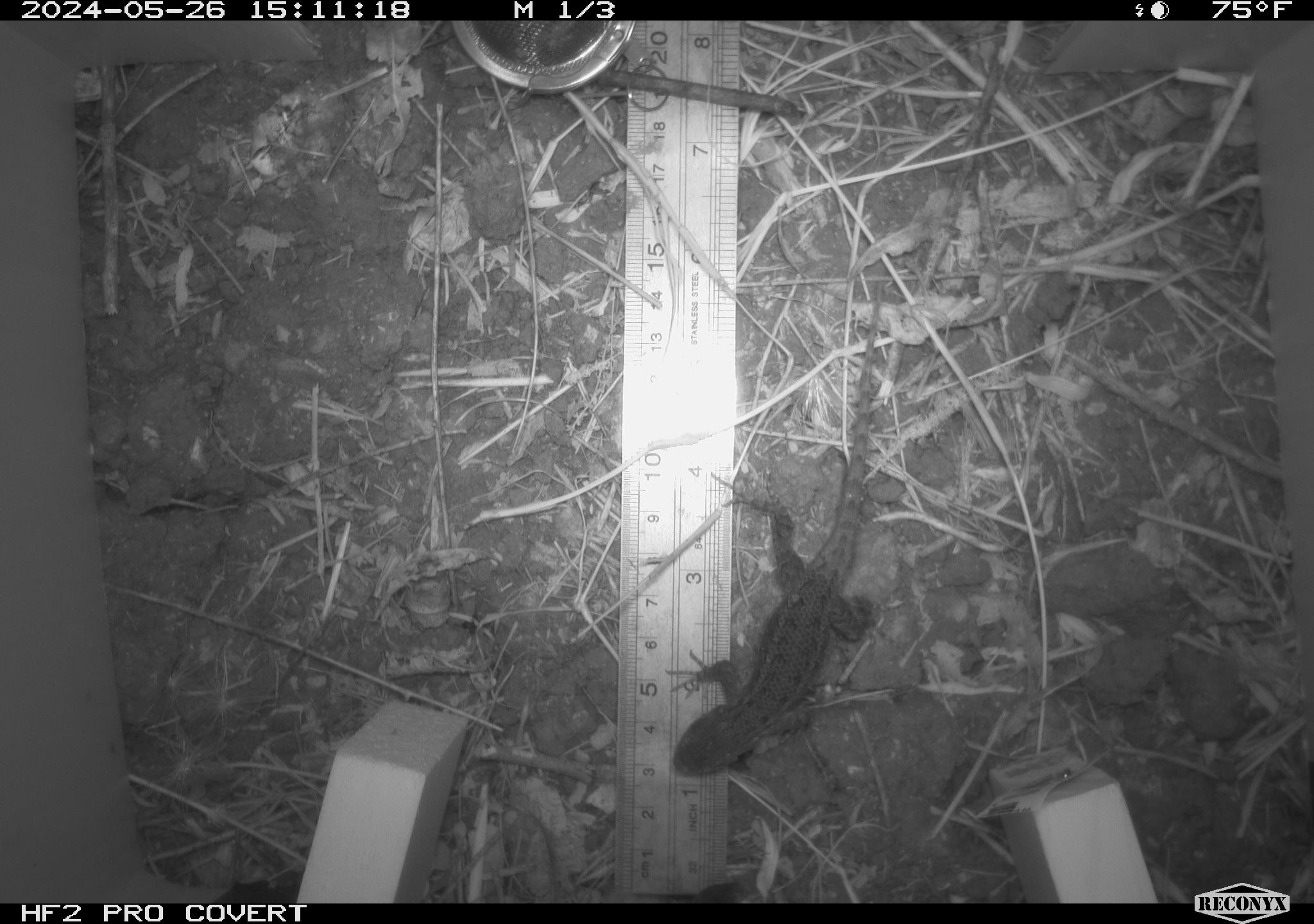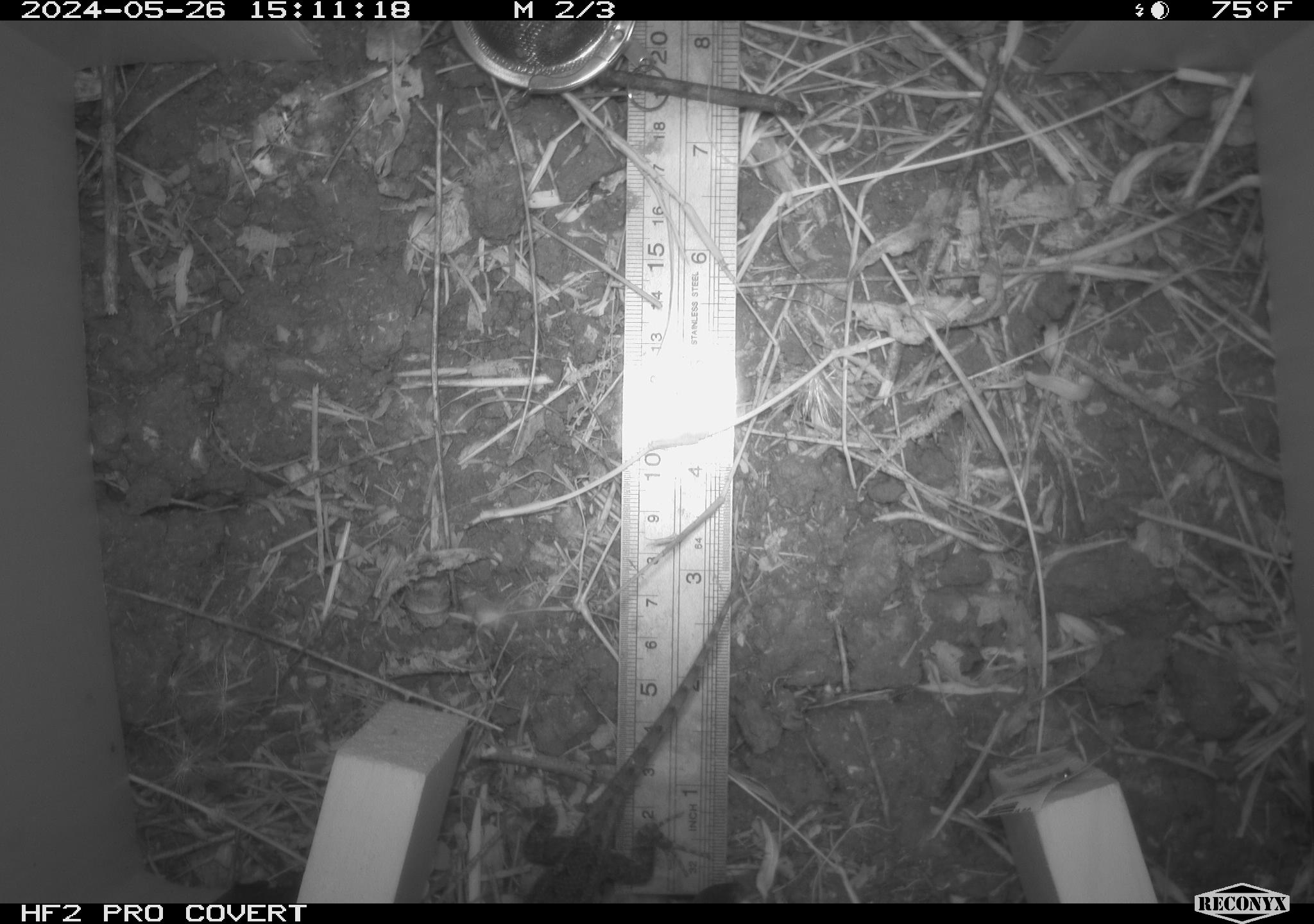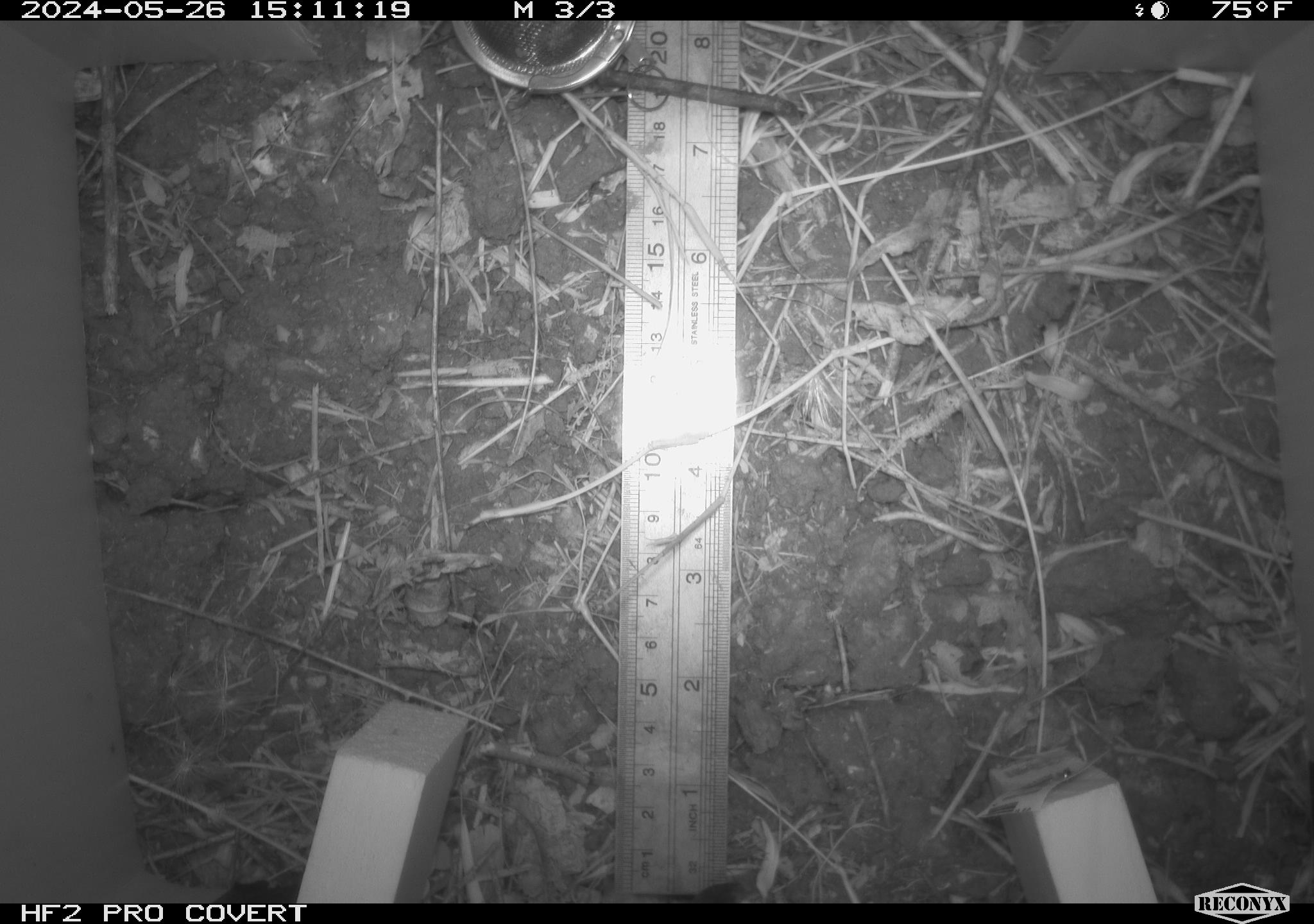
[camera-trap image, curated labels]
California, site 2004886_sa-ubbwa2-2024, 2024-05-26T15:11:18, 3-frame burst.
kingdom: Animalia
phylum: Chordata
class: Reptilia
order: Squamata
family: Phrynosomatidae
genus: Sceloporus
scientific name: Sceloporus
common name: spiny lizards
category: sceloporus species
Sceloporus species (spiny lizards) (Sceloporus).